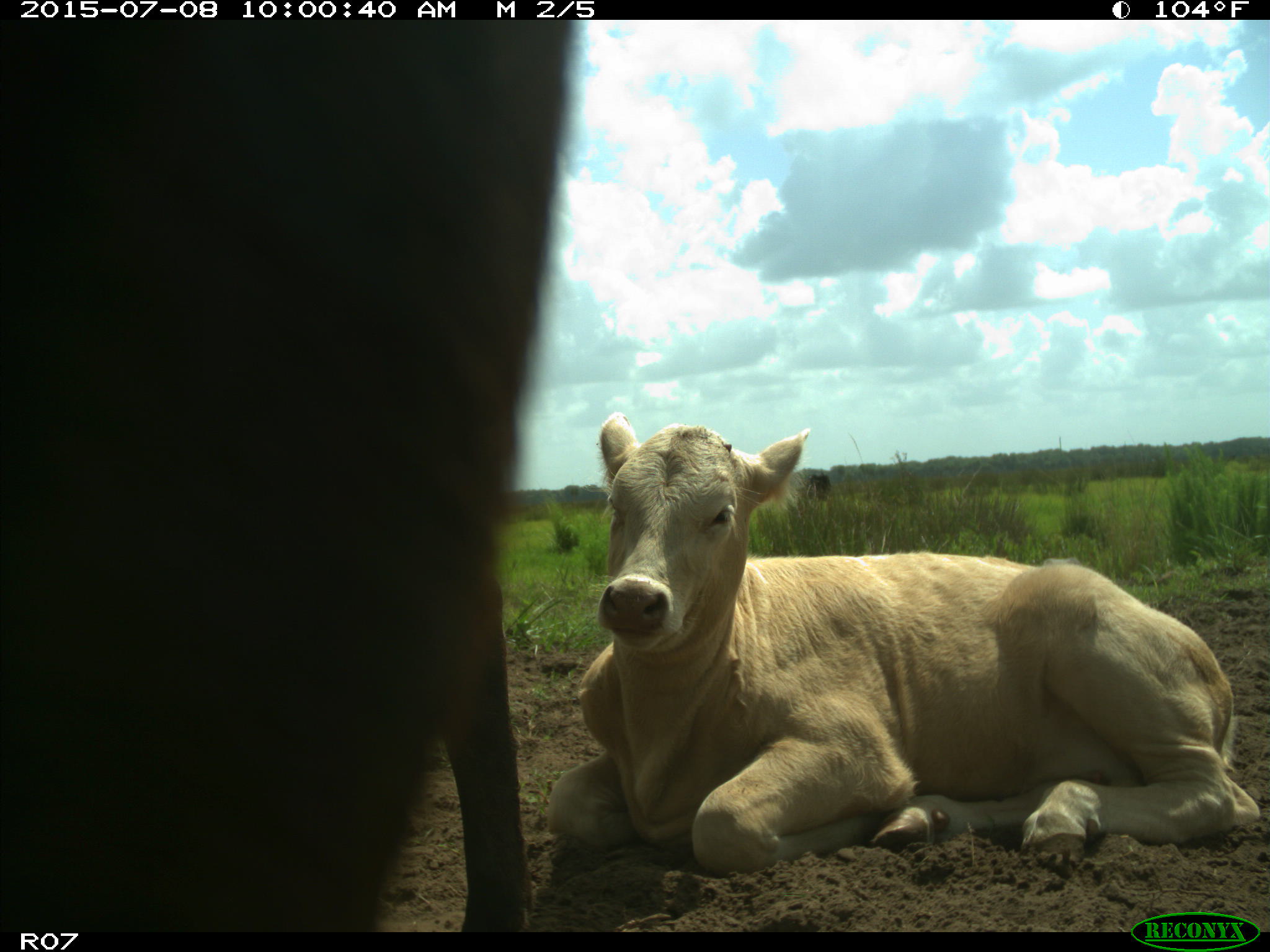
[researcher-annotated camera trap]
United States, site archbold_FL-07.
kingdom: Animalia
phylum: Chordata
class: Mammalia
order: Artiodactyla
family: Bovidae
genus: Bos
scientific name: Bos taurus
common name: domestic cow